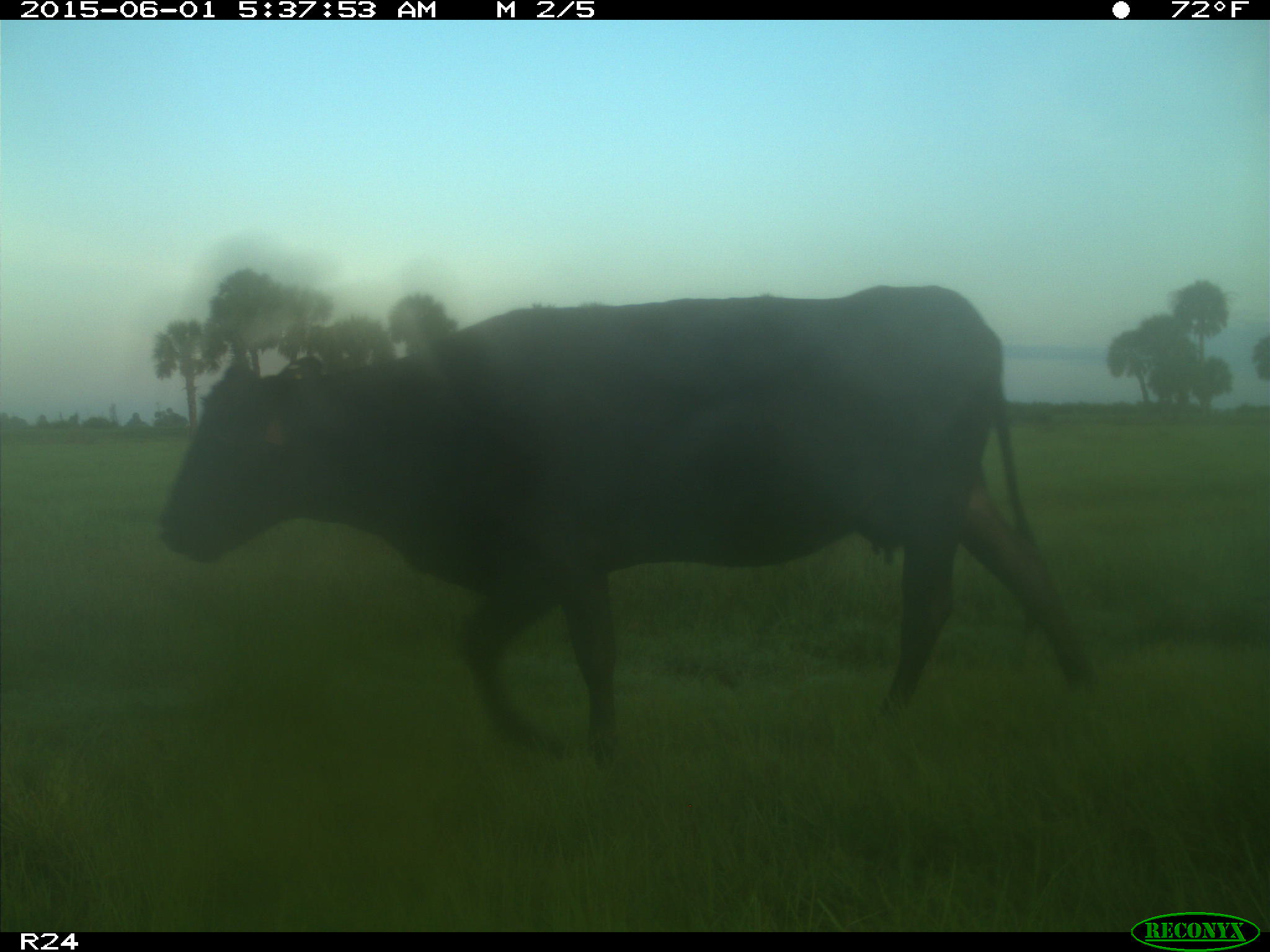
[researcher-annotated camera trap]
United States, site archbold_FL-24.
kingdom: Animalia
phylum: Chordata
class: Mammalia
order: Artiodactyla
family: Bovidae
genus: Bos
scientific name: Bos taurus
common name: domestic cow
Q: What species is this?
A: Bos taurus (domestic cow).